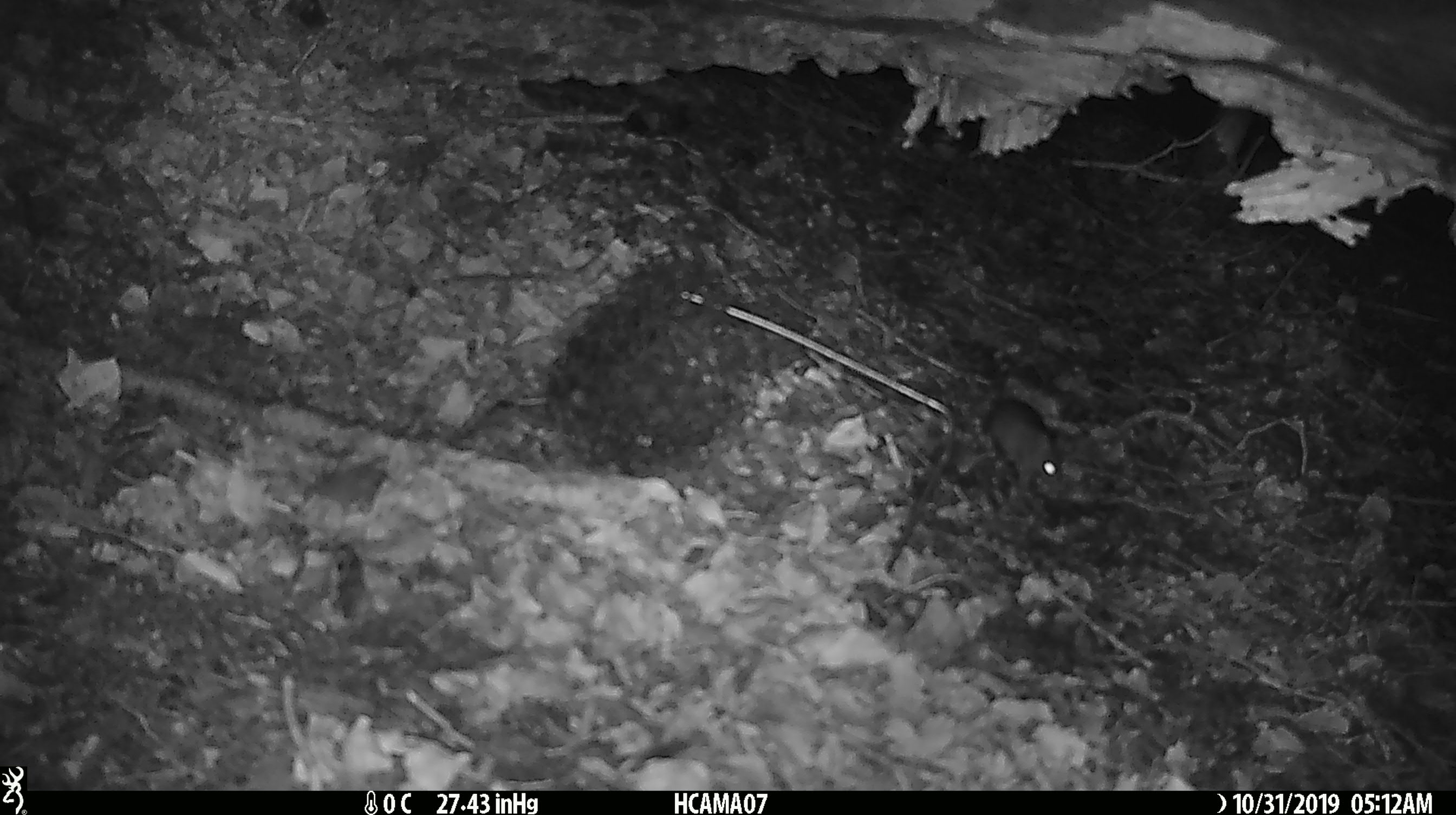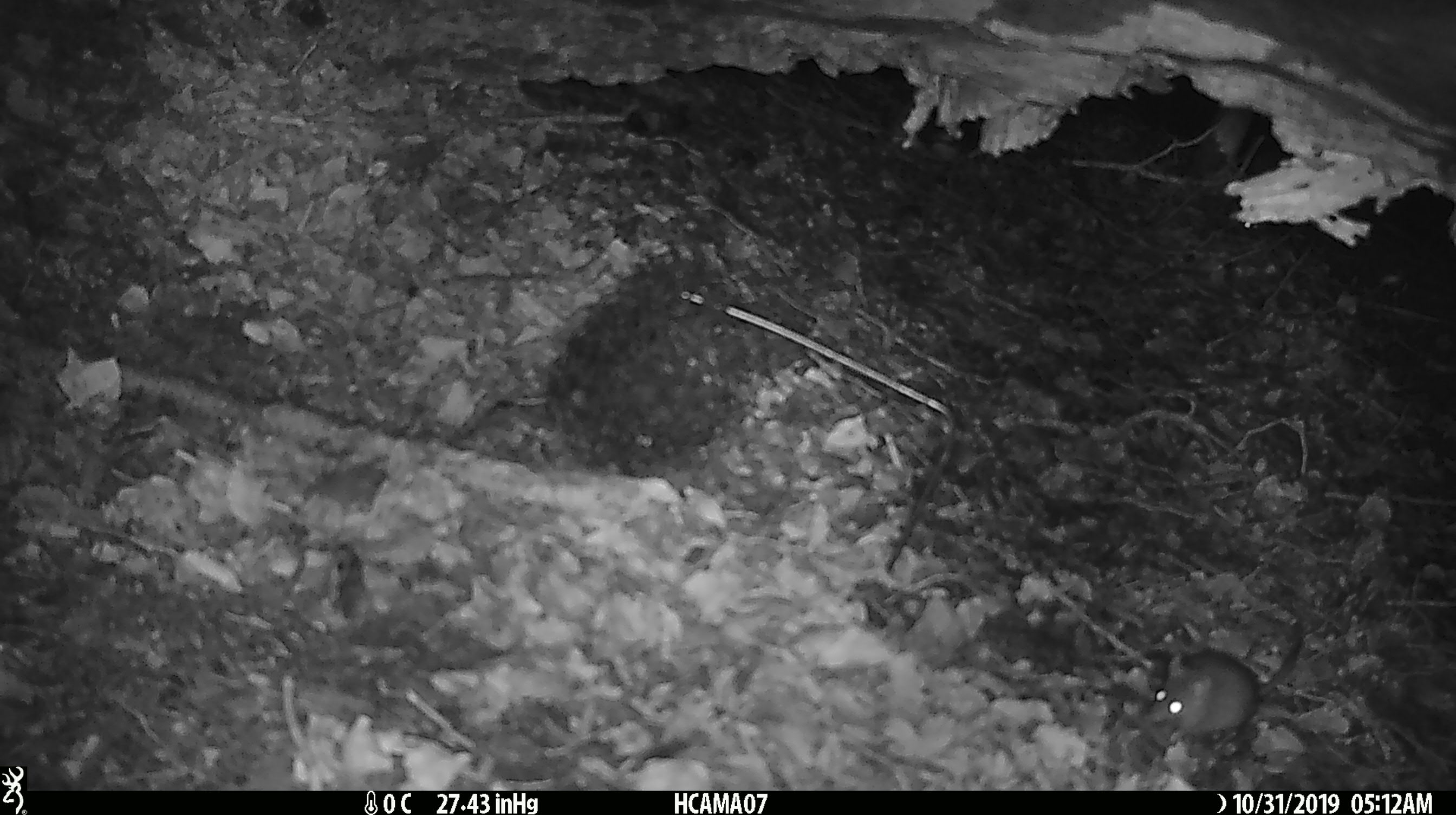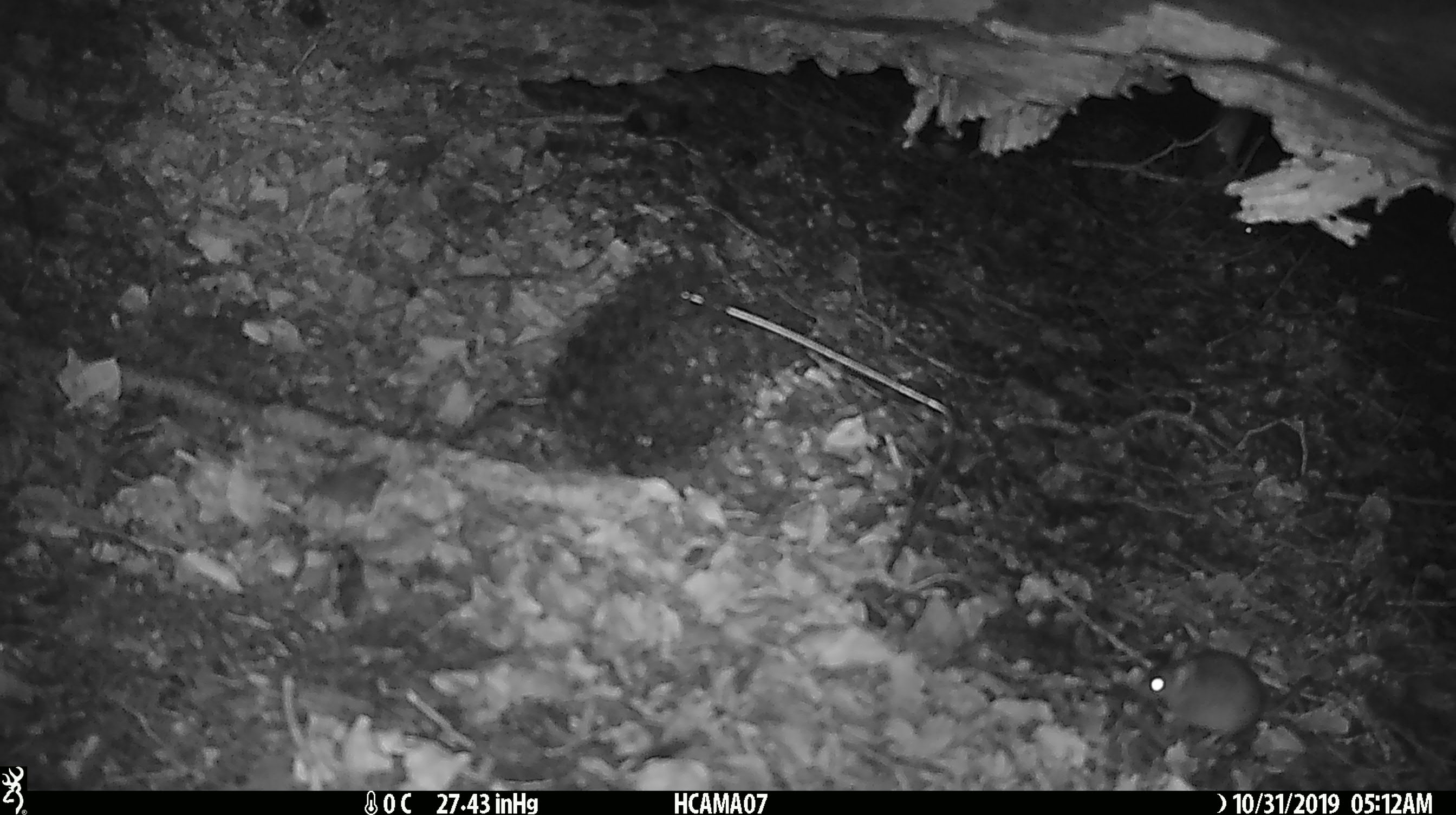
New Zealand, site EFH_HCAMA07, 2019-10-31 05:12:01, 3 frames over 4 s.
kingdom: Animalia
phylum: Chordata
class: Mammalia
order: Rodentia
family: Muridae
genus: Mus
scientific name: Mus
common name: mouse